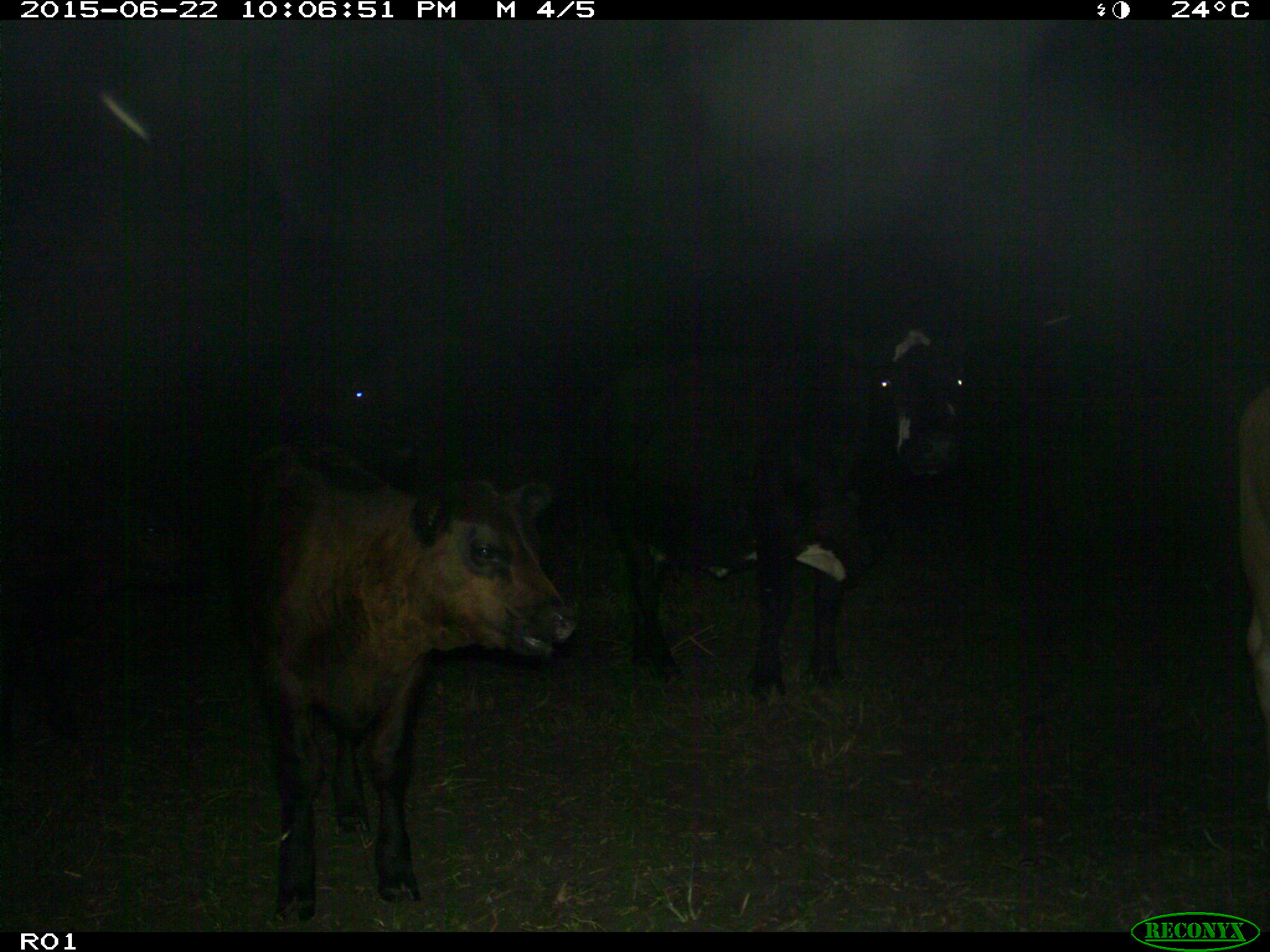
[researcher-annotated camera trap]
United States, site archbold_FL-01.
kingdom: Animalia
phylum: Chordata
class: Mammalia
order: Artiodactyla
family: Bovidae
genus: Bos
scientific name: Bos taurus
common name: domestic cow